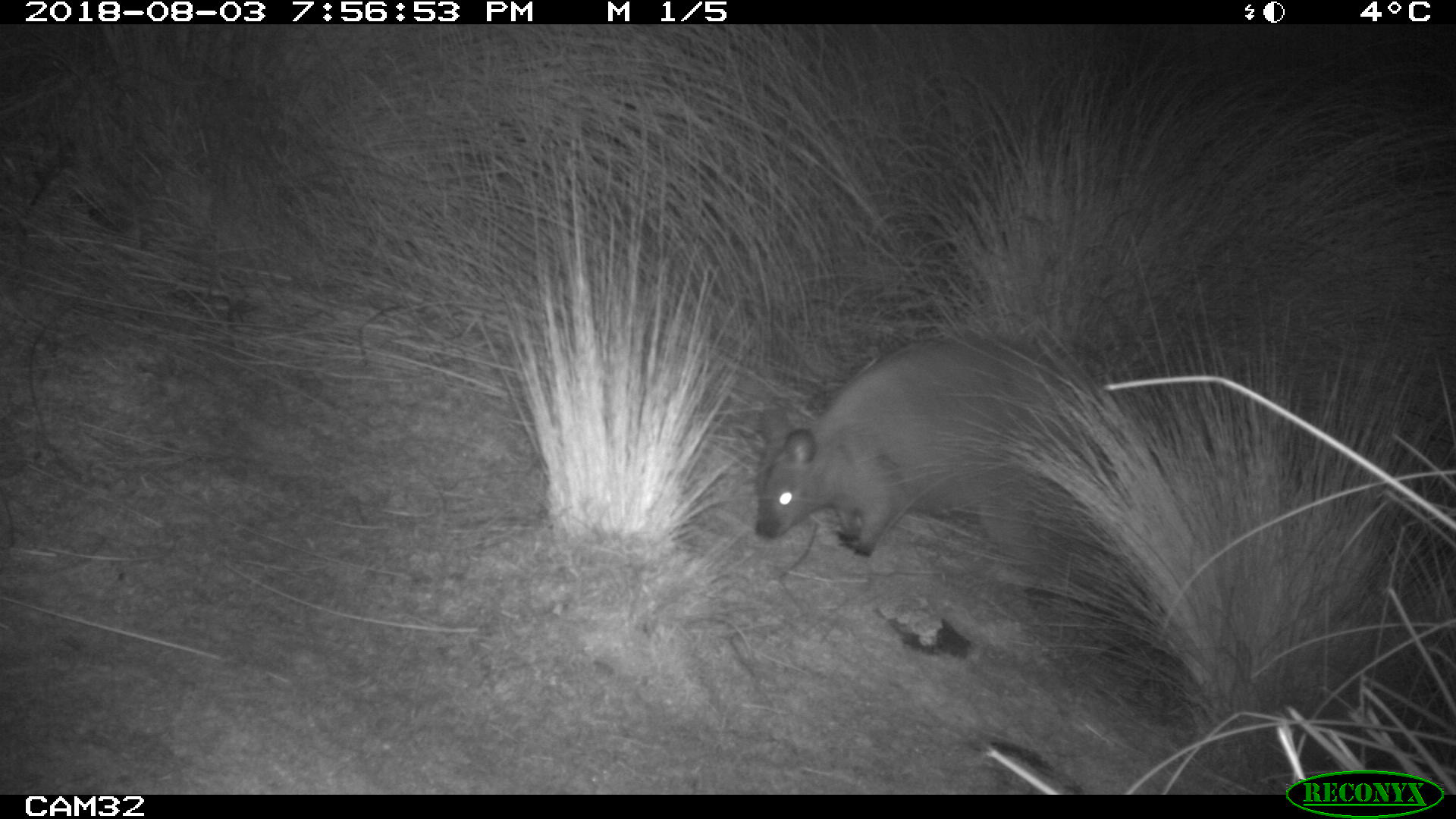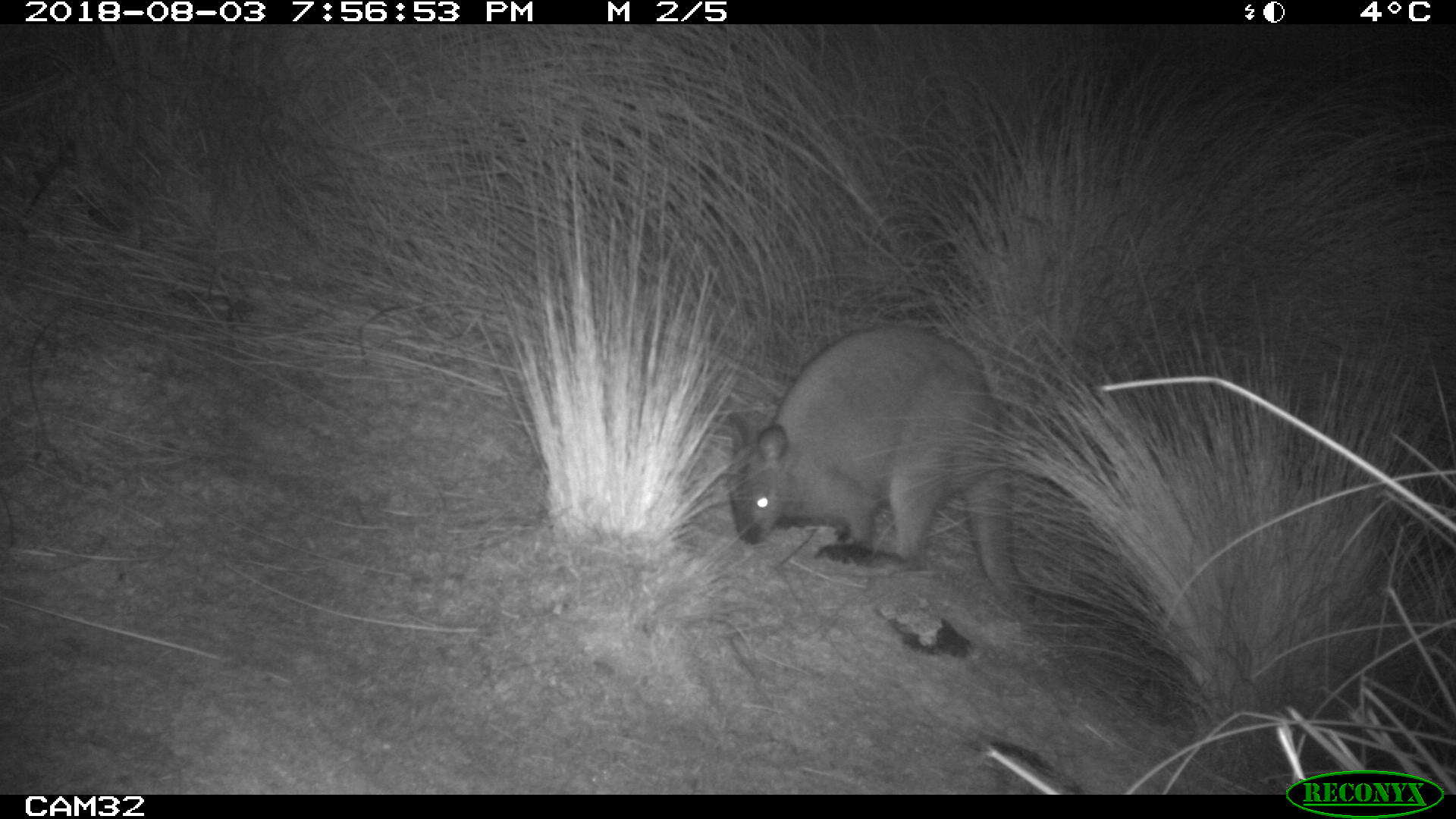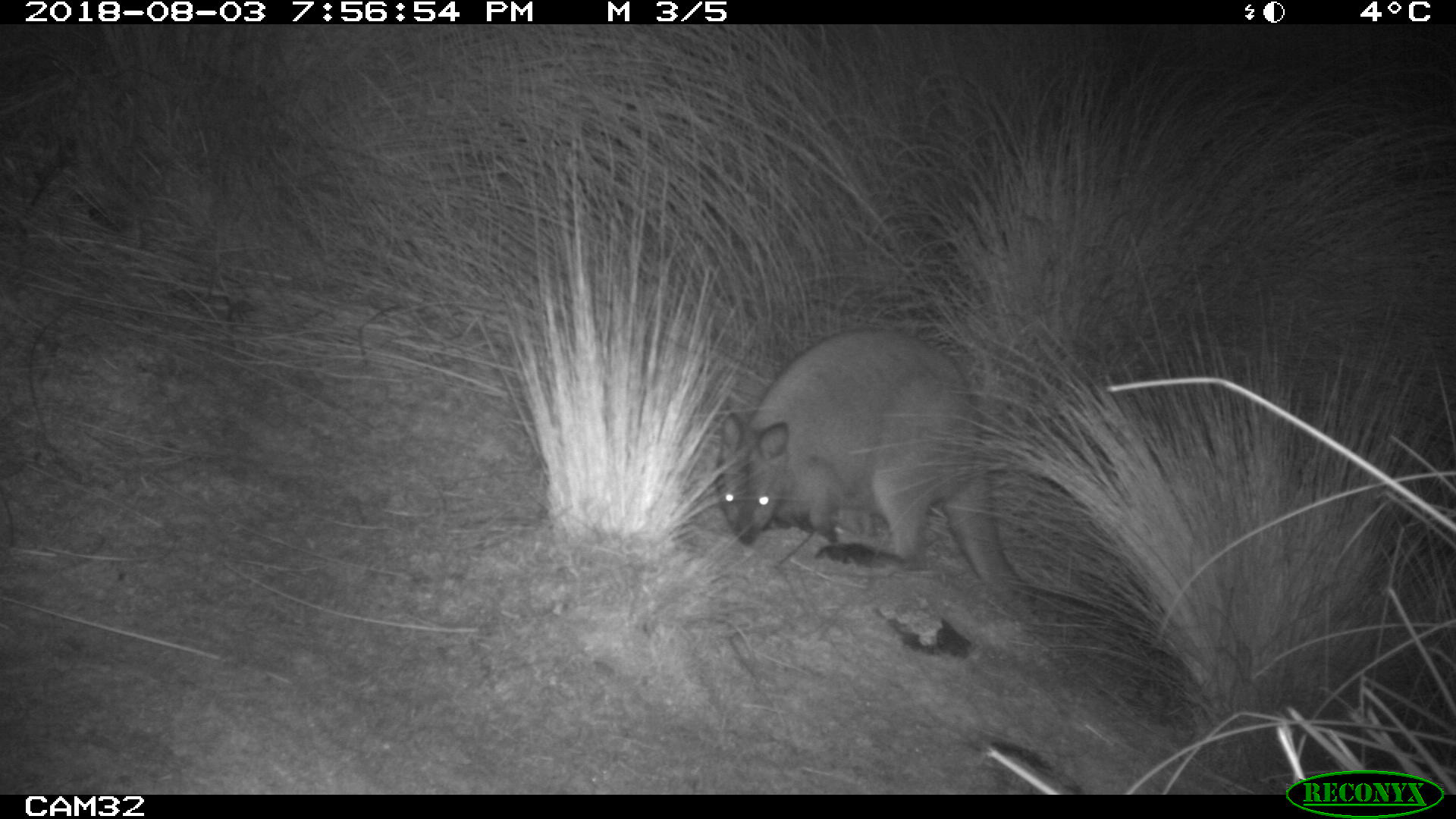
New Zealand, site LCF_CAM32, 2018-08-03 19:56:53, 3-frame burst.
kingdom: Animalia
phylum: Chordata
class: Mammalia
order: Diprotodontia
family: Macropodidae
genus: Notamacropus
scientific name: Notamacropus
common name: wallaby